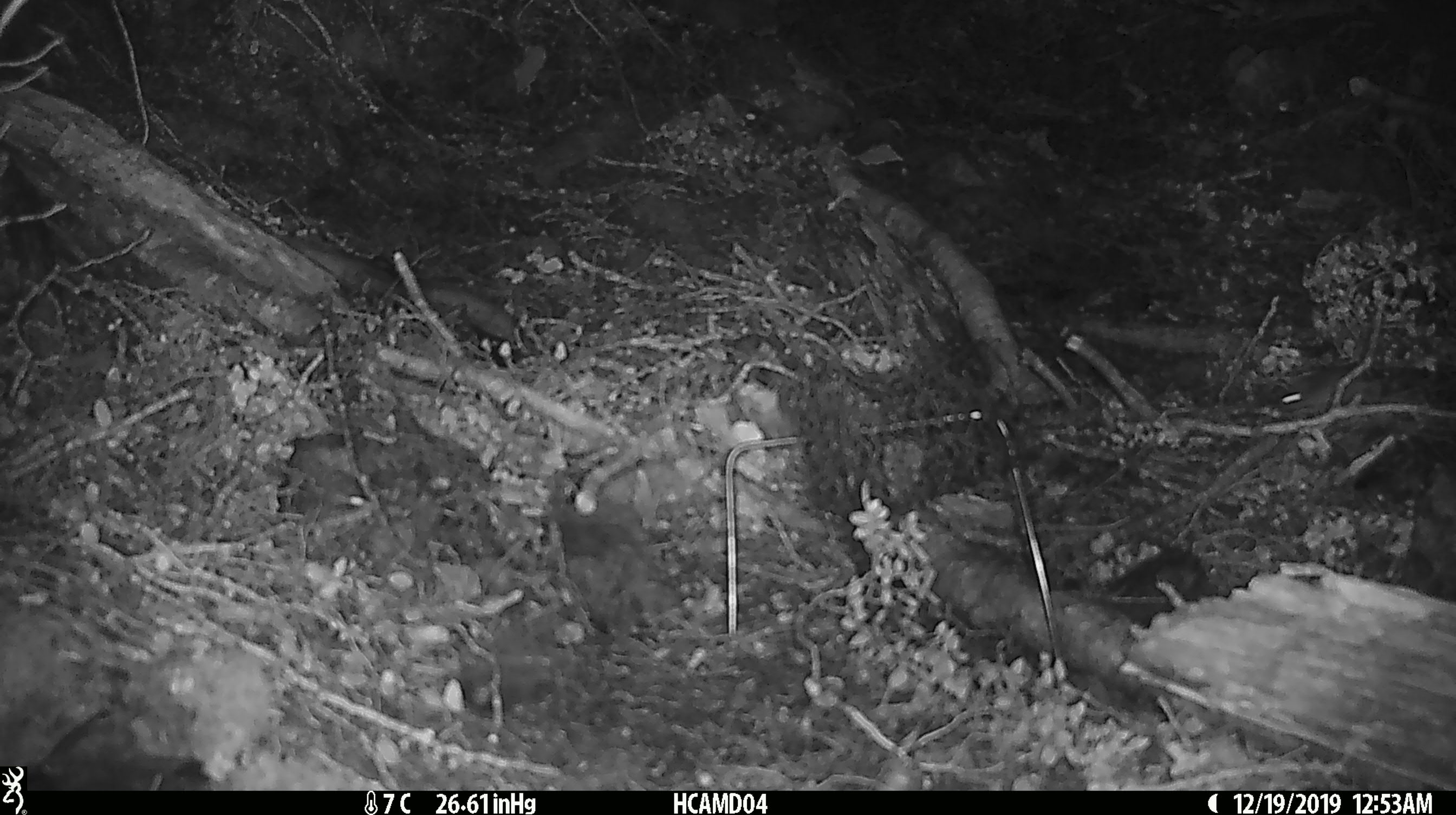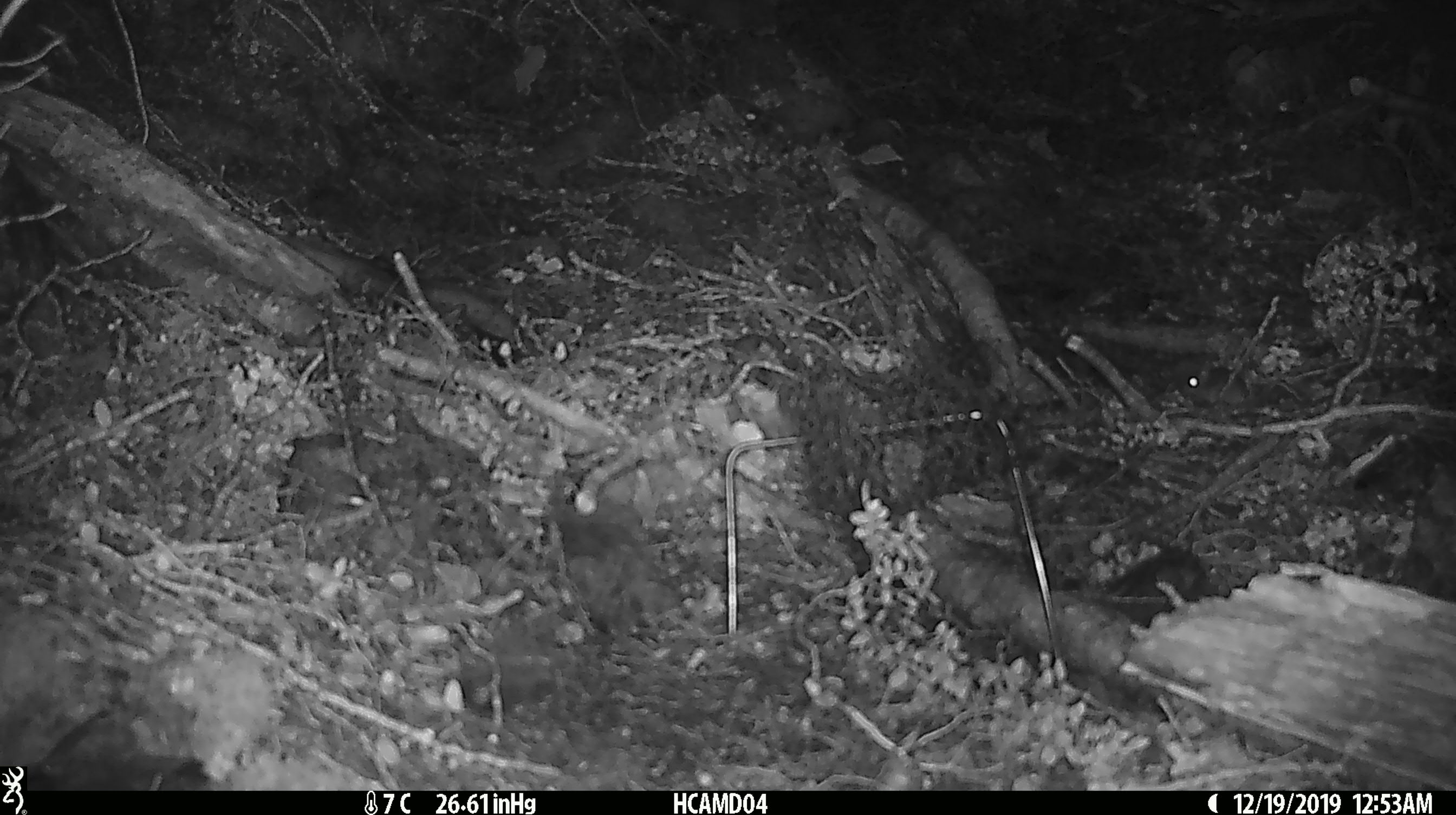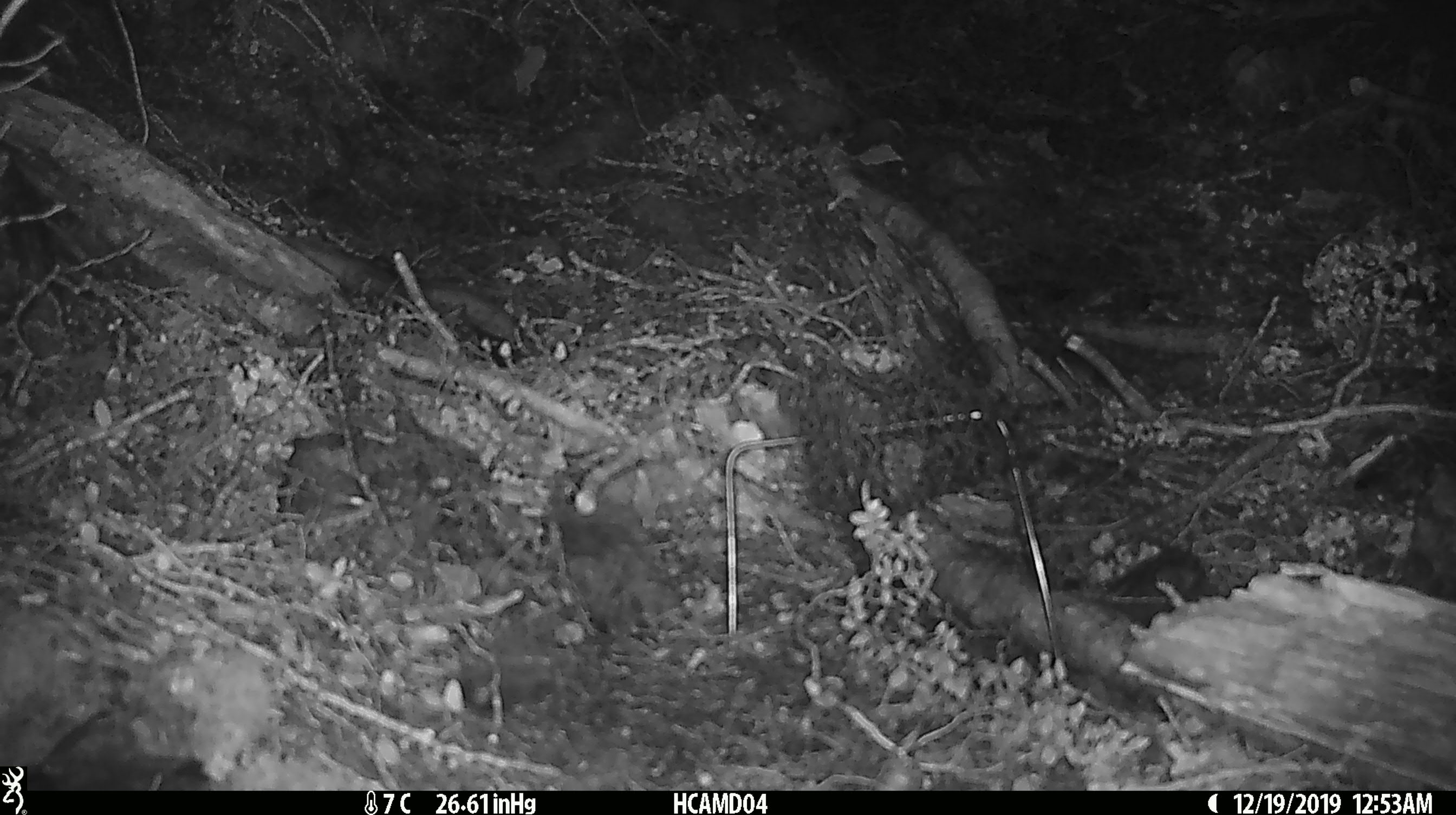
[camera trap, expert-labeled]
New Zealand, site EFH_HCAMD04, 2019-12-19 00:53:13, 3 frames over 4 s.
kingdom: Animalia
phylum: Chordata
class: Mammalia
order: Rodentia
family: Muridae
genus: Mus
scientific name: Mus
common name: mouse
Mouse (Mus).